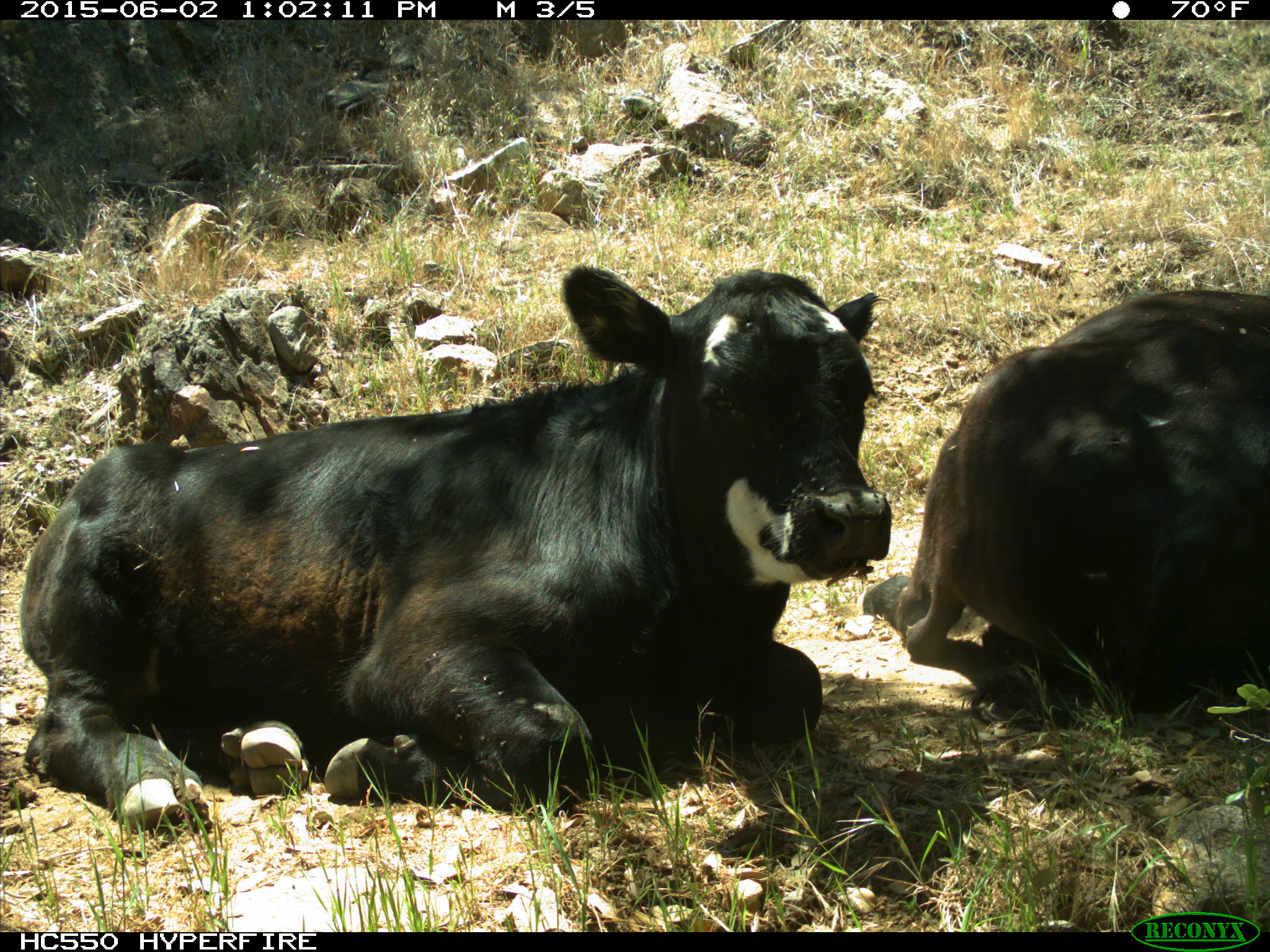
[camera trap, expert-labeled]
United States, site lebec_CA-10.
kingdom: Animalia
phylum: Chordata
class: Mammalia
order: Artiodactyla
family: Bovidae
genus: Bos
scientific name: Bos taurus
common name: domestic cow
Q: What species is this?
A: Bos taurus (domestic cow).